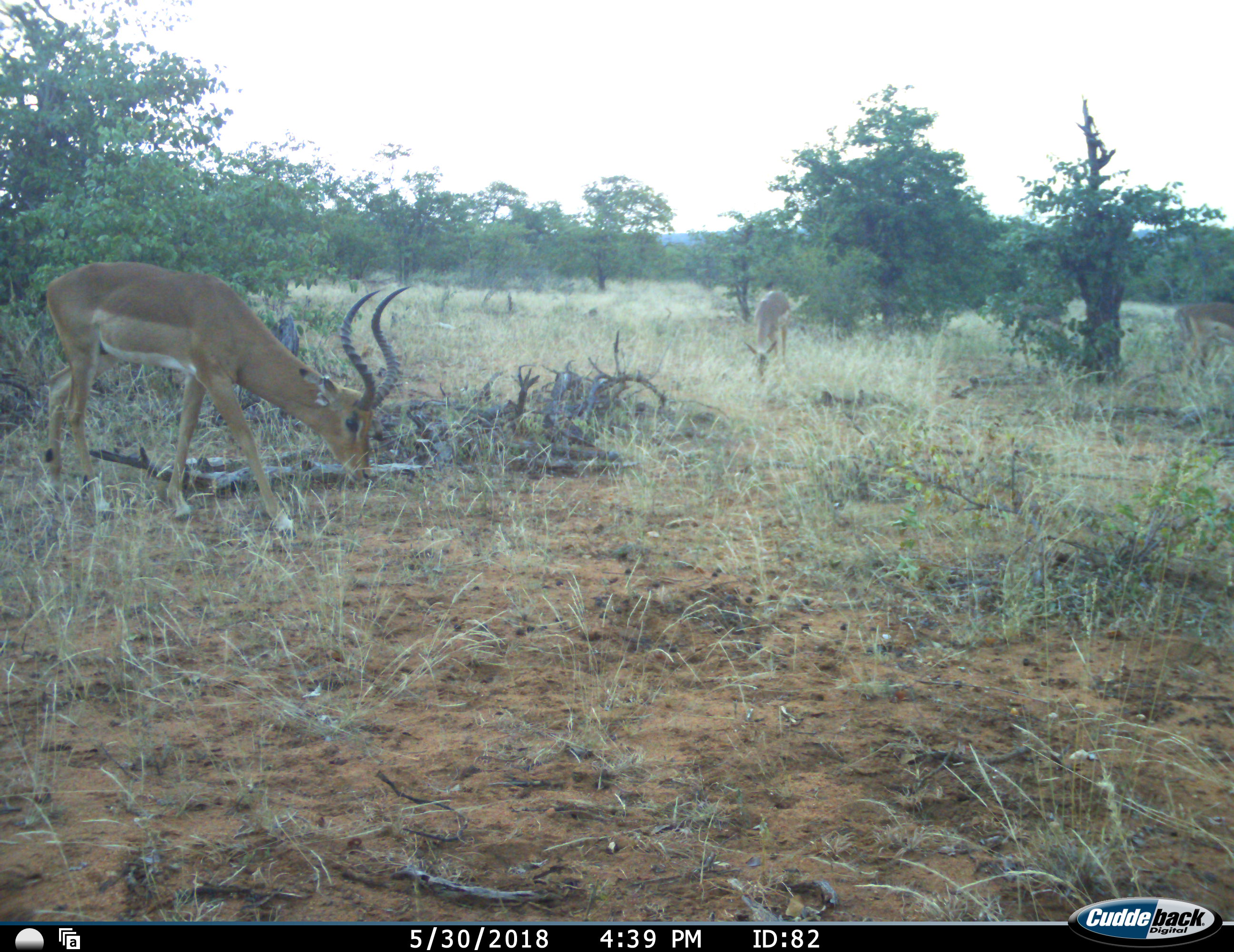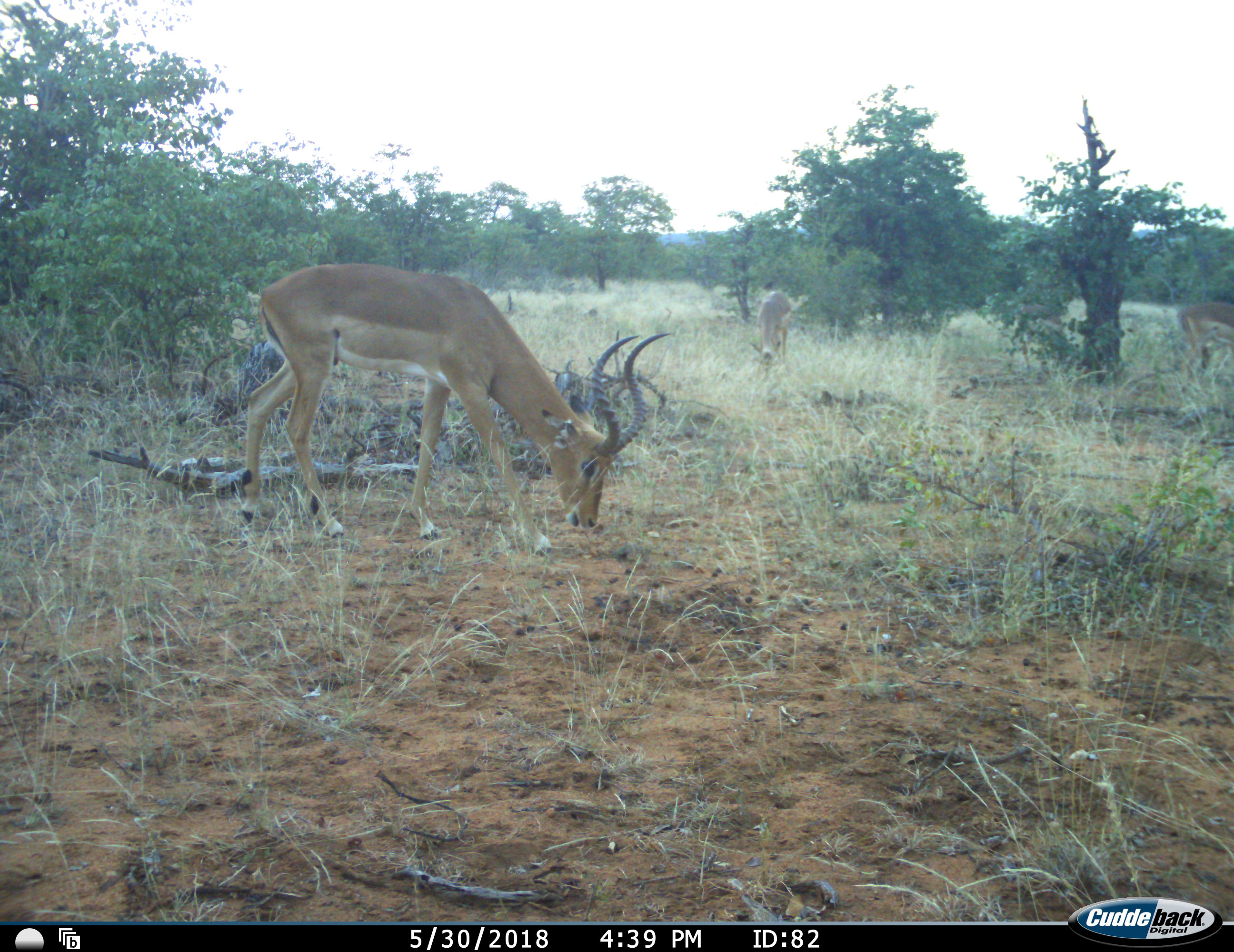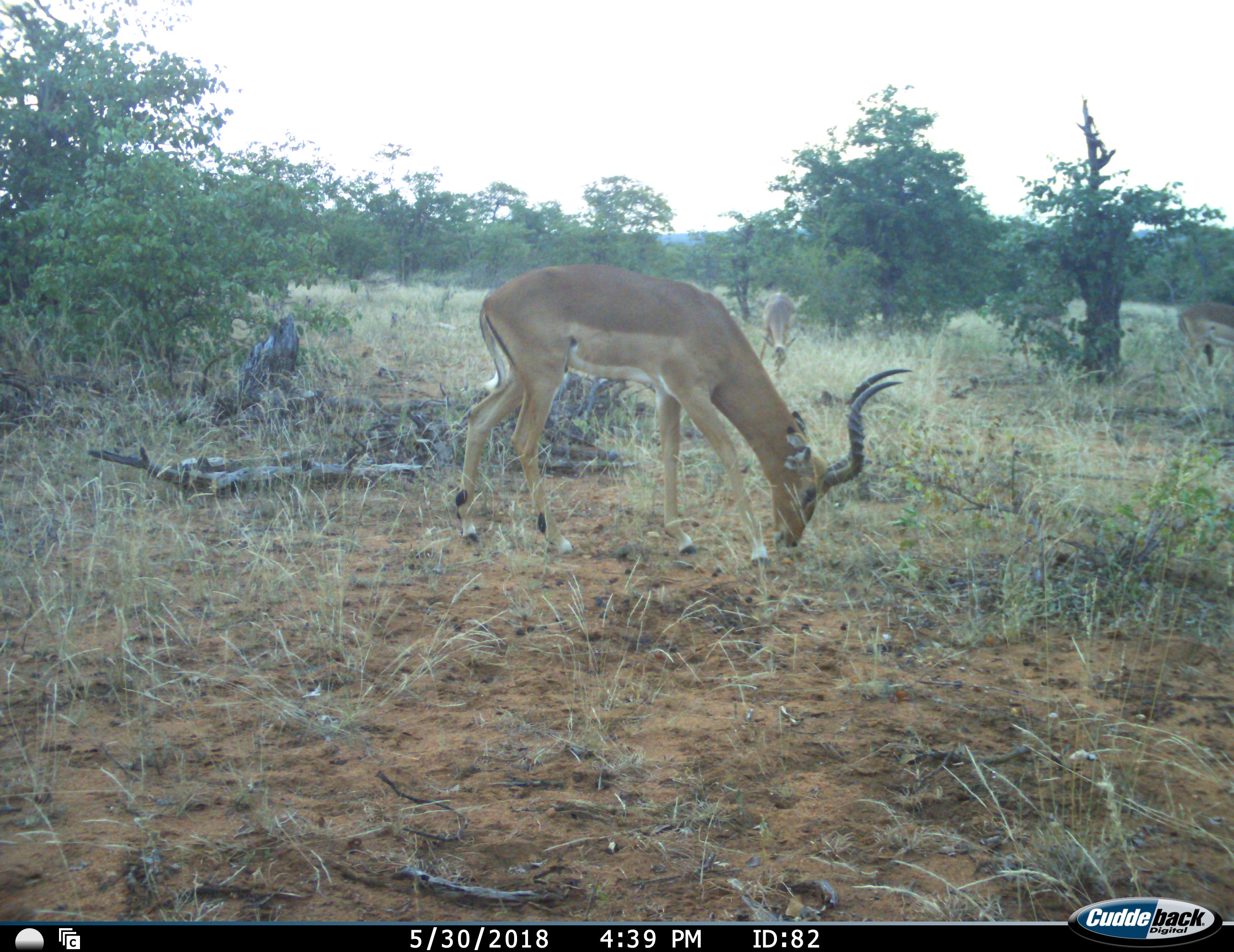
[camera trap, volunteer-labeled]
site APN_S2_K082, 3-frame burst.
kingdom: Animalia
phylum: Chordata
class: Mammalia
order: Artiodactyla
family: Bovidae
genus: Aepyceros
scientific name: Aepyceros melampus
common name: impala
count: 2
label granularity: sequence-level